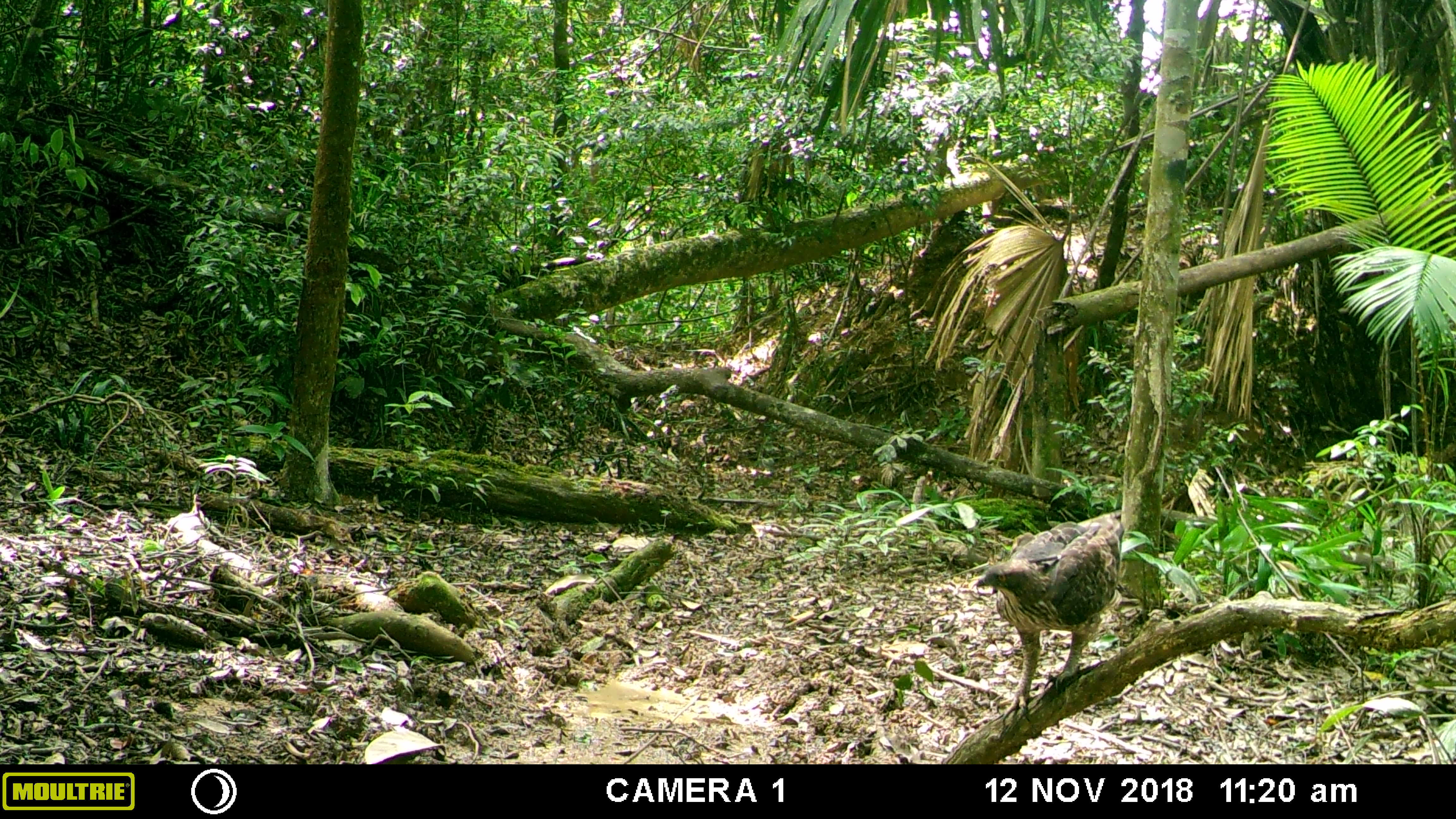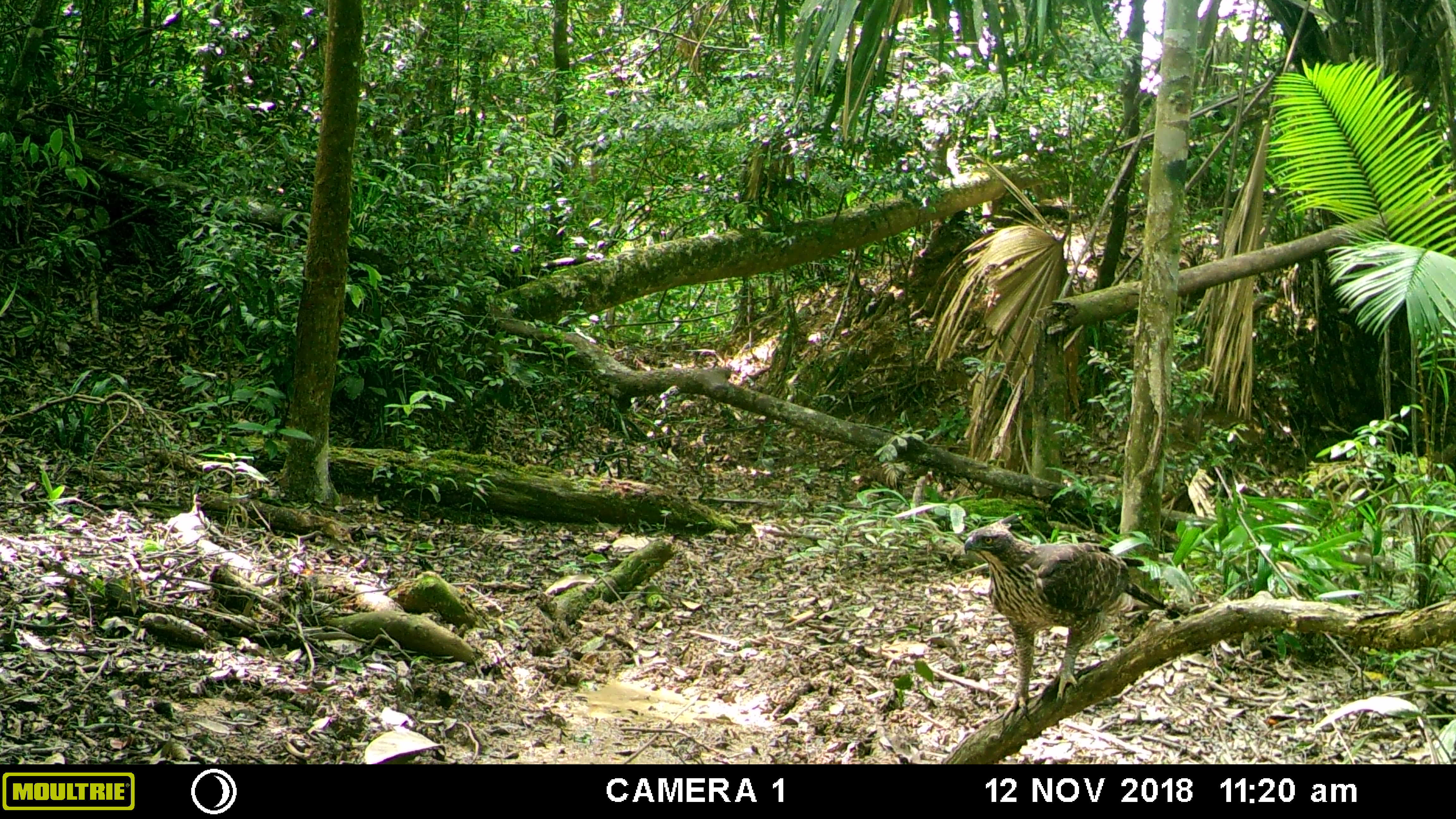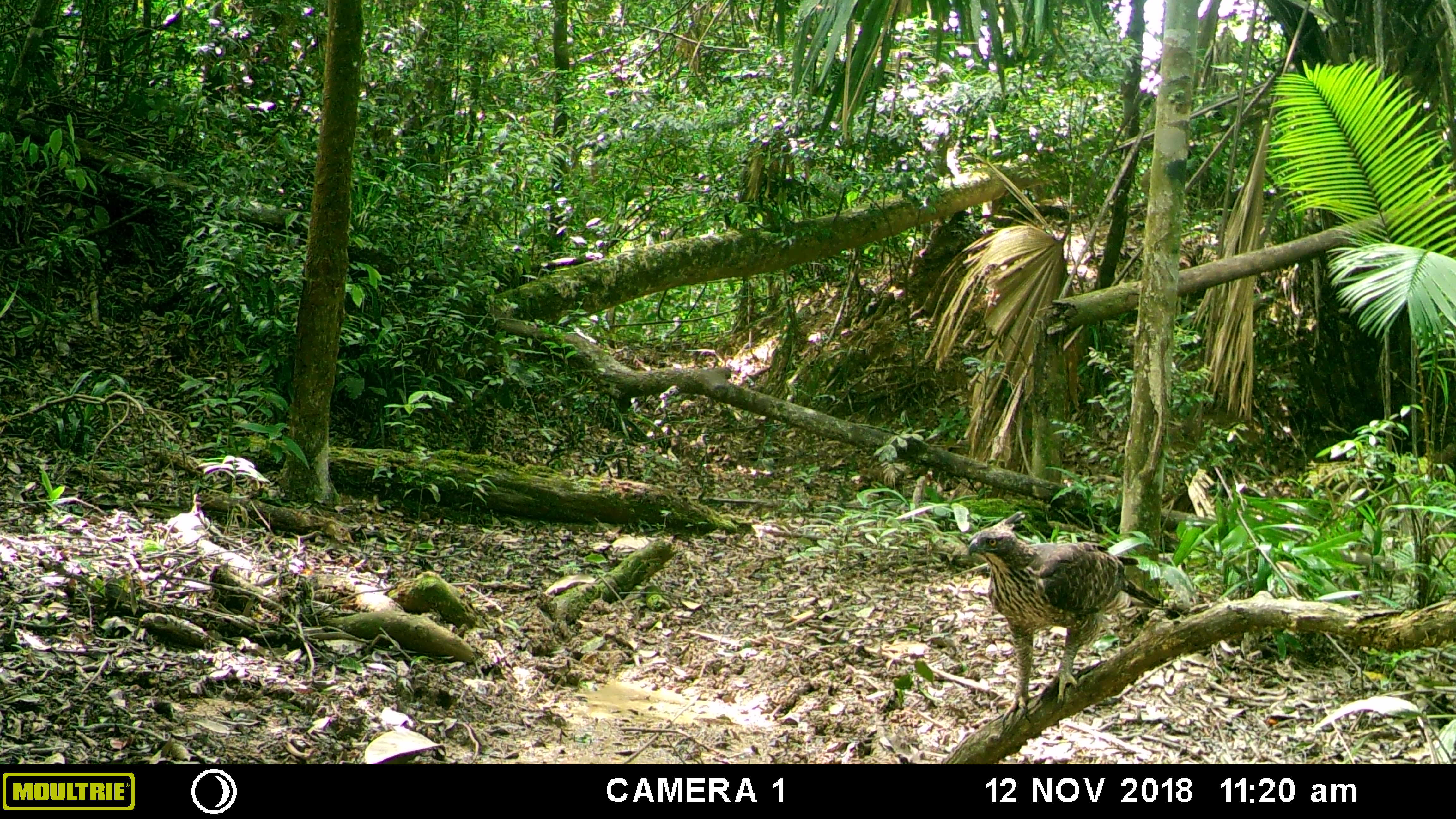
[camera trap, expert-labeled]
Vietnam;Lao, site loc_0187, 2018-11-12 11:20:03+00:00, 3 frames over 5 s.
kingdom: Animalia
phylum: Chordata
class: Aves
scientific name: Aves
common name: bird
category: unidentified bird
Unidentified bird (bird) (Aves). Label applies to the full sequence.